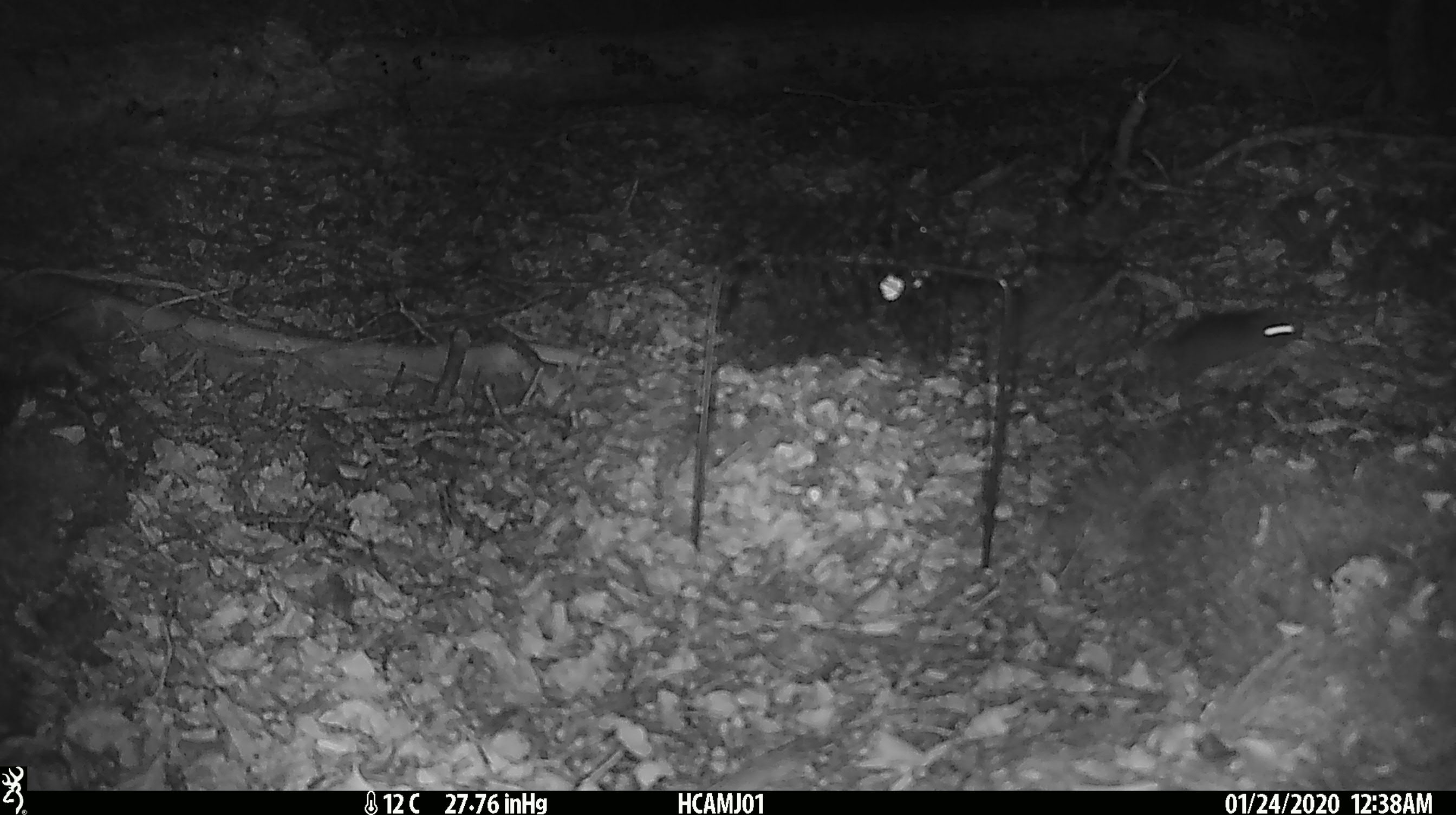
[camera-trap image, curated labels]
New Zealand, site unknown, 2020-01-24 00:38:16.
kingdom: Animalia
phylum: Chordata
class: Mammalia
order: Rodentia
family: Muridae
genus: Mus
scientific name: Mus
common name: mouse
Mouse (Mus).